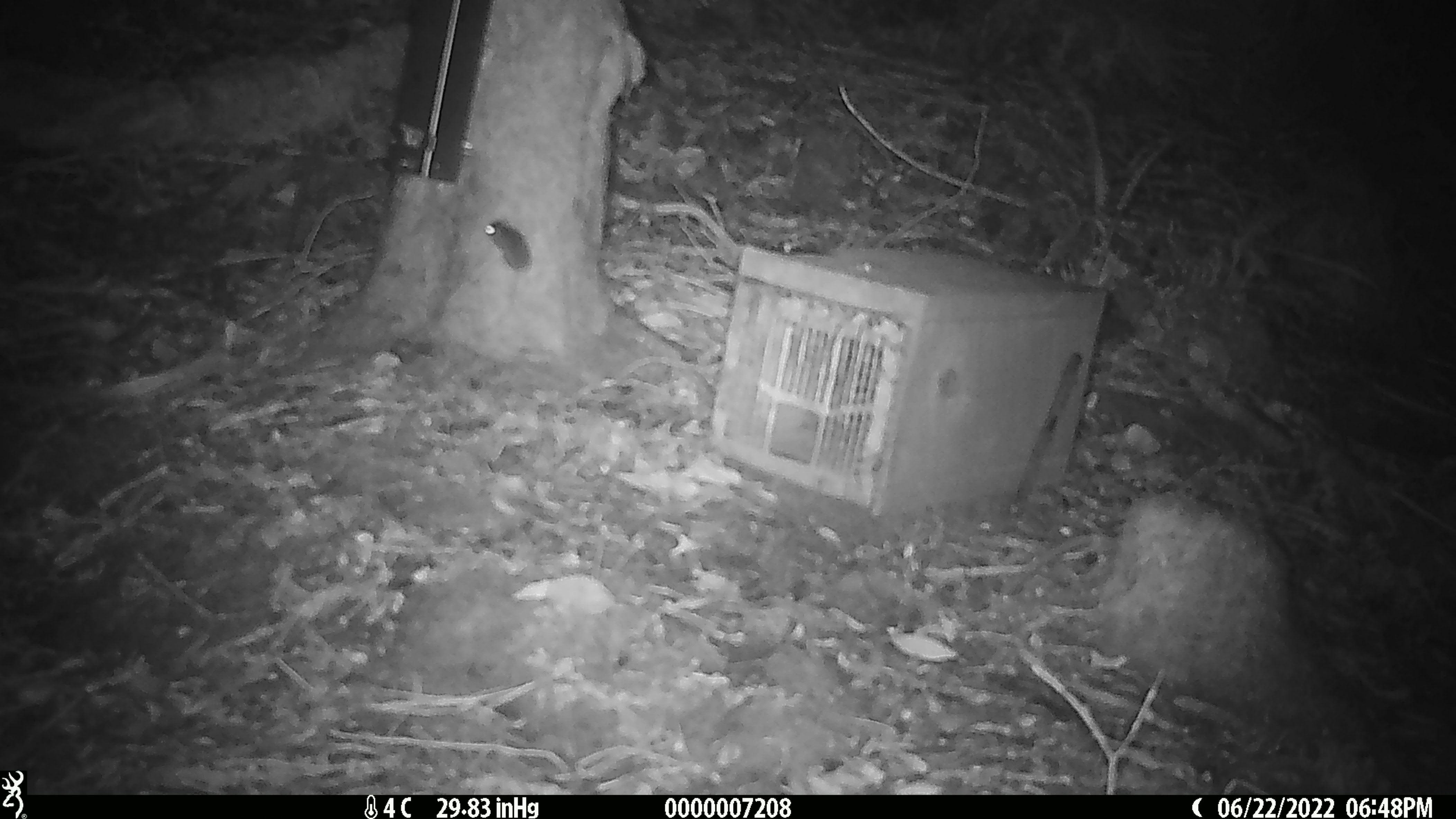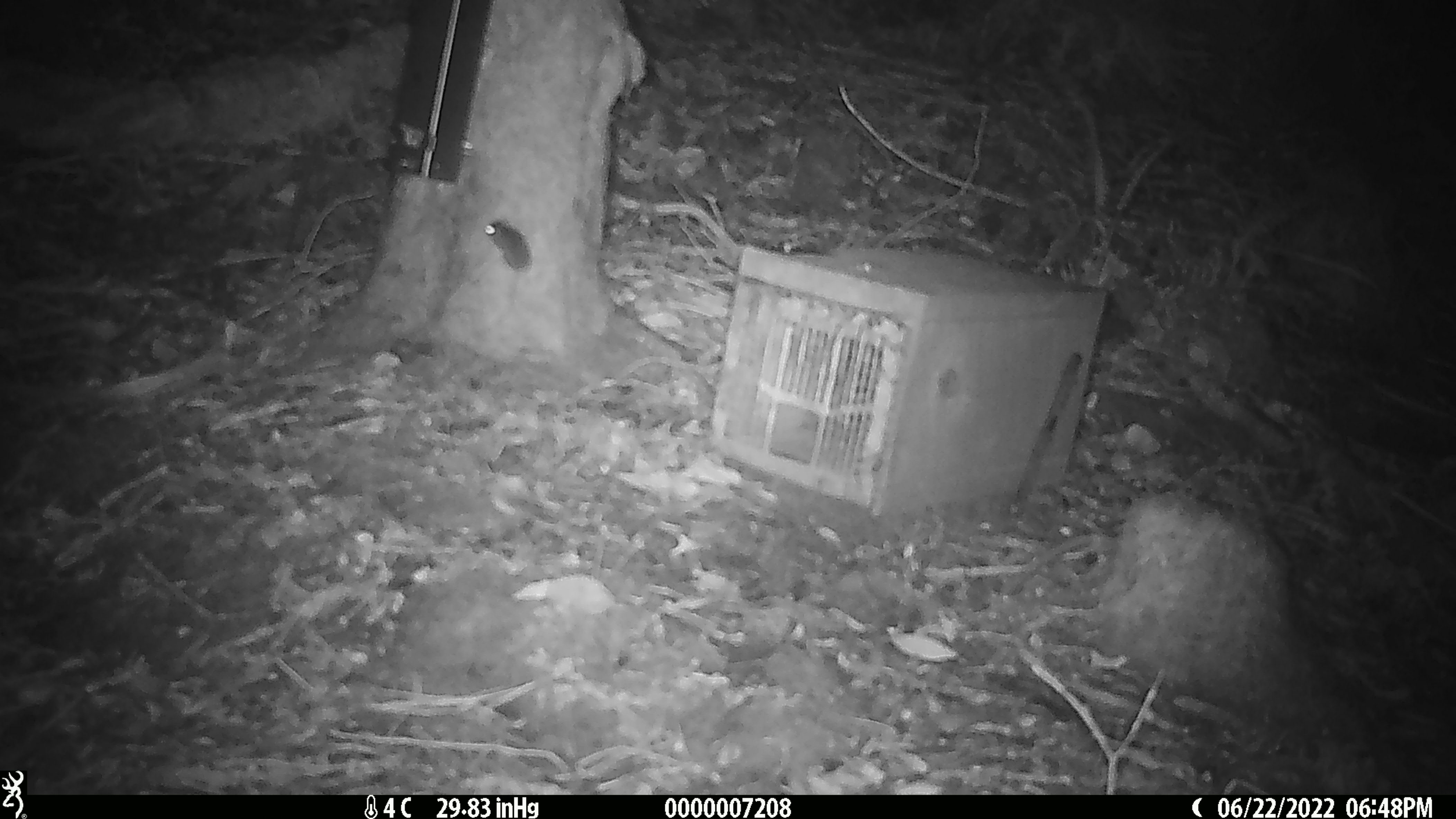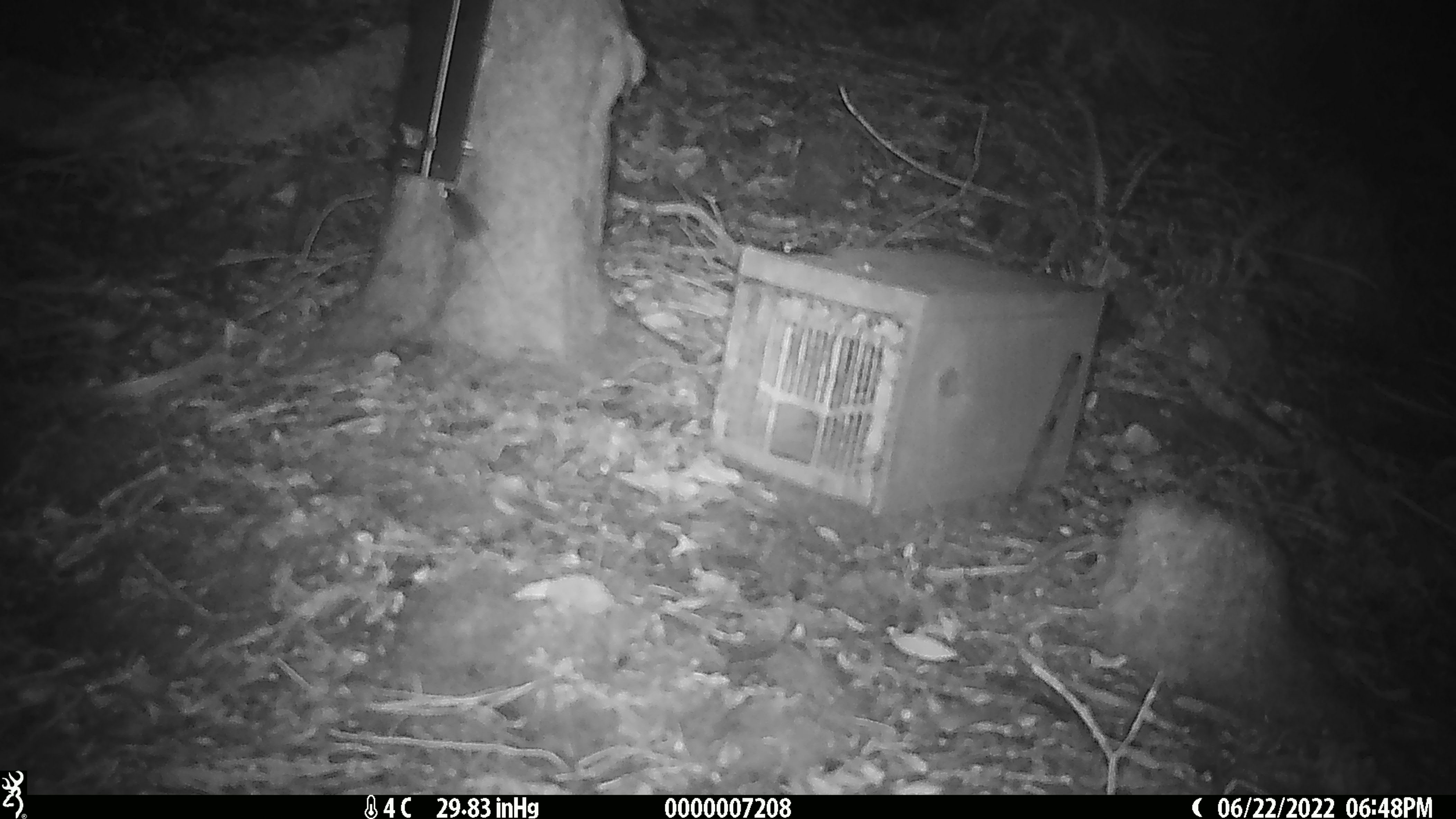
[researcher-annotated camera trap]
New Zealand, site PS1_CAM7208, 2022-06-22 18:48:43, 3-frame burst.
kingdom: Animalia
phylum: Chordata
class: Mammalia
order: Rodentia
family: Muridae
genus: Mus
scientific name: Mus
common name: mouse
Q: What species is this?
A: Mouse (Mus).